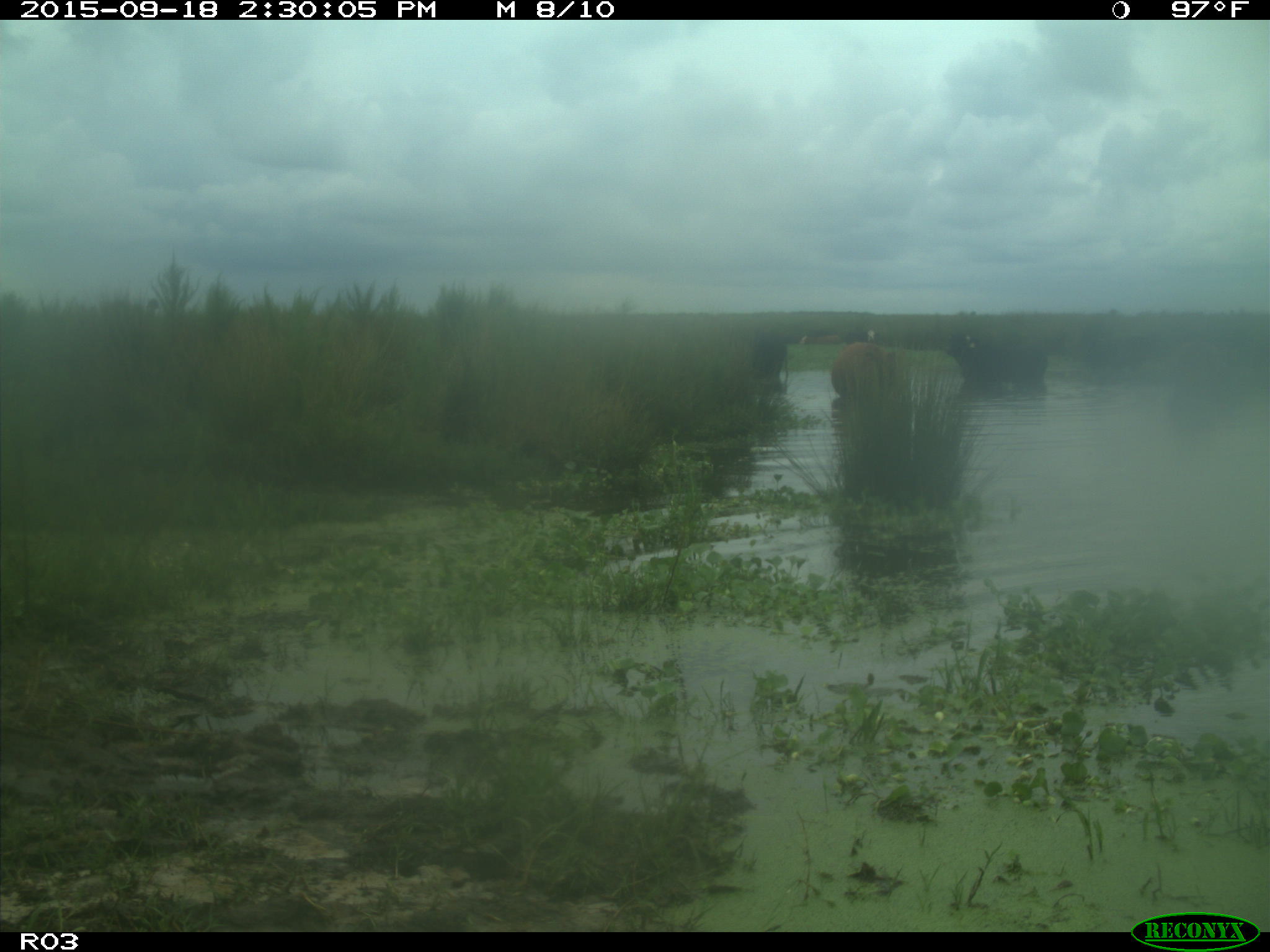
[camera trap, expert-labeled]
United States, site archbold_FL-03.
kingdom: Animalia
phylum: Chordata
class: Mammalia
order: Artiodactyla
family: Bovidae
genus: Bos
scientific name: Bos taurus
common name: domestic cow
Bos taurus (domestic cow).